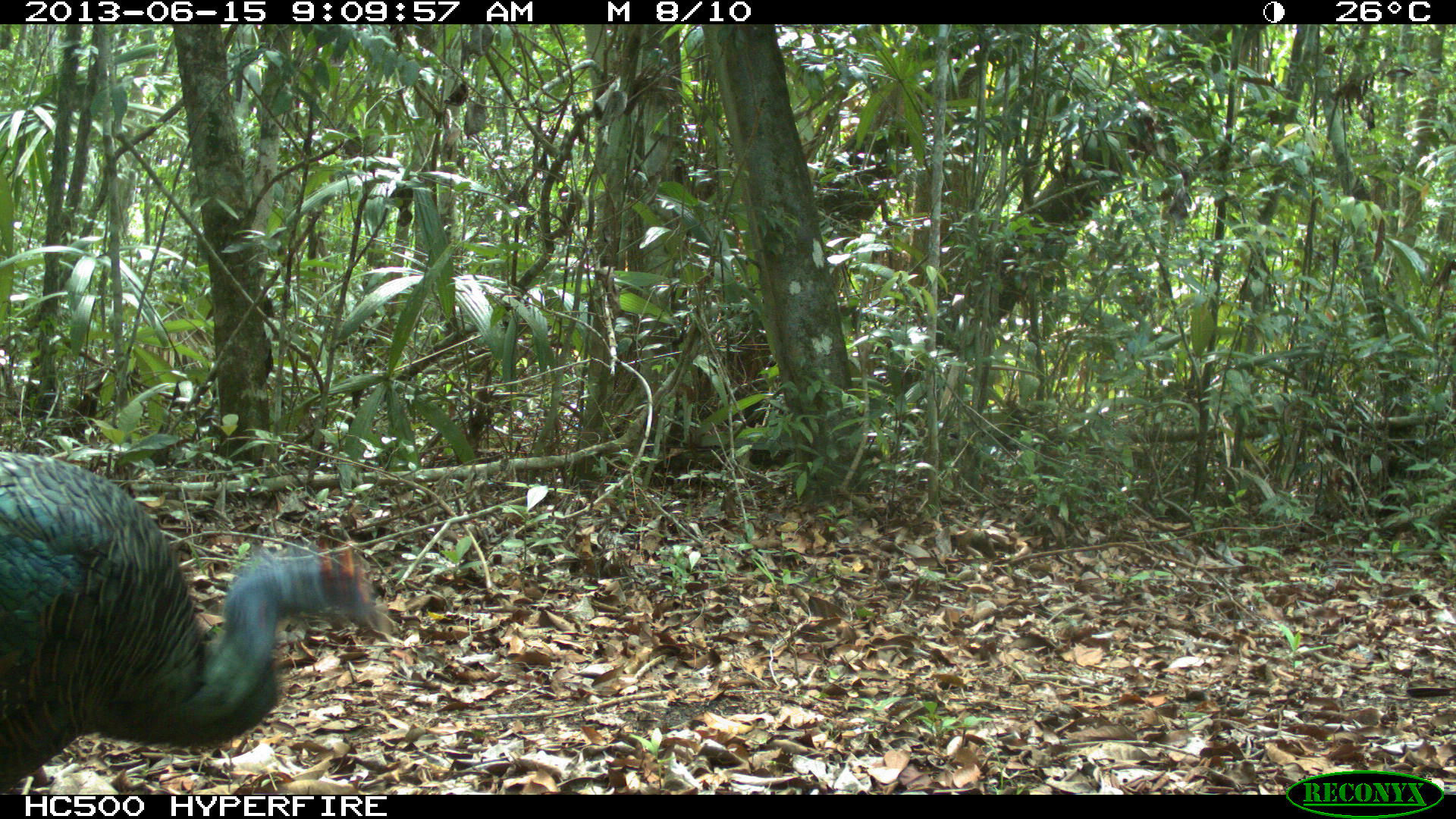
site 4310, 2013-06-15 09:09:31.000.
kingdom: Animalia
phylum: Chordata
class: Aves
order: Galliformes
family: Phasianidae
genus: Meleagris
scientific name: Meleagris ocellata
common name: ocellated turkey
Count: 1.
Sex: male.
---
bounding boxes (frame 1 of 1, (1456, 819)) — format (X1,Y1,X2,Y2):
meleagris ocellata: (0,446,388,793)